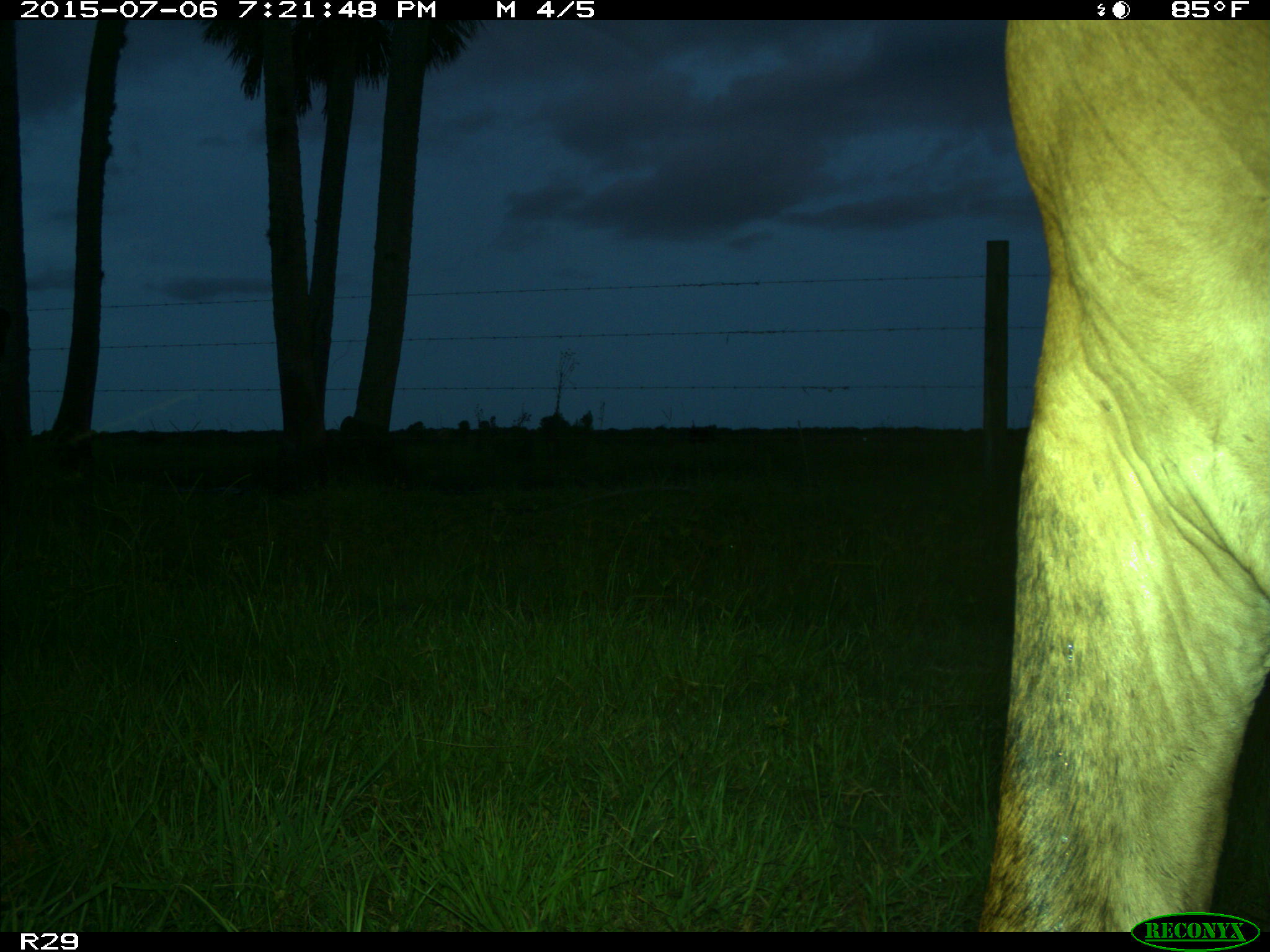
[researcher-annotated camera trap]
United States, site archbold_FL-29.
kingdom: Animalia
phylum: Chordata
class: Mammalia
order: Artiodactyla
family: Bovidae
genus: Bos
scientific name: Bos taurus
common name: domestic cow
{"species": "Bos taurus (domestic cow)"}